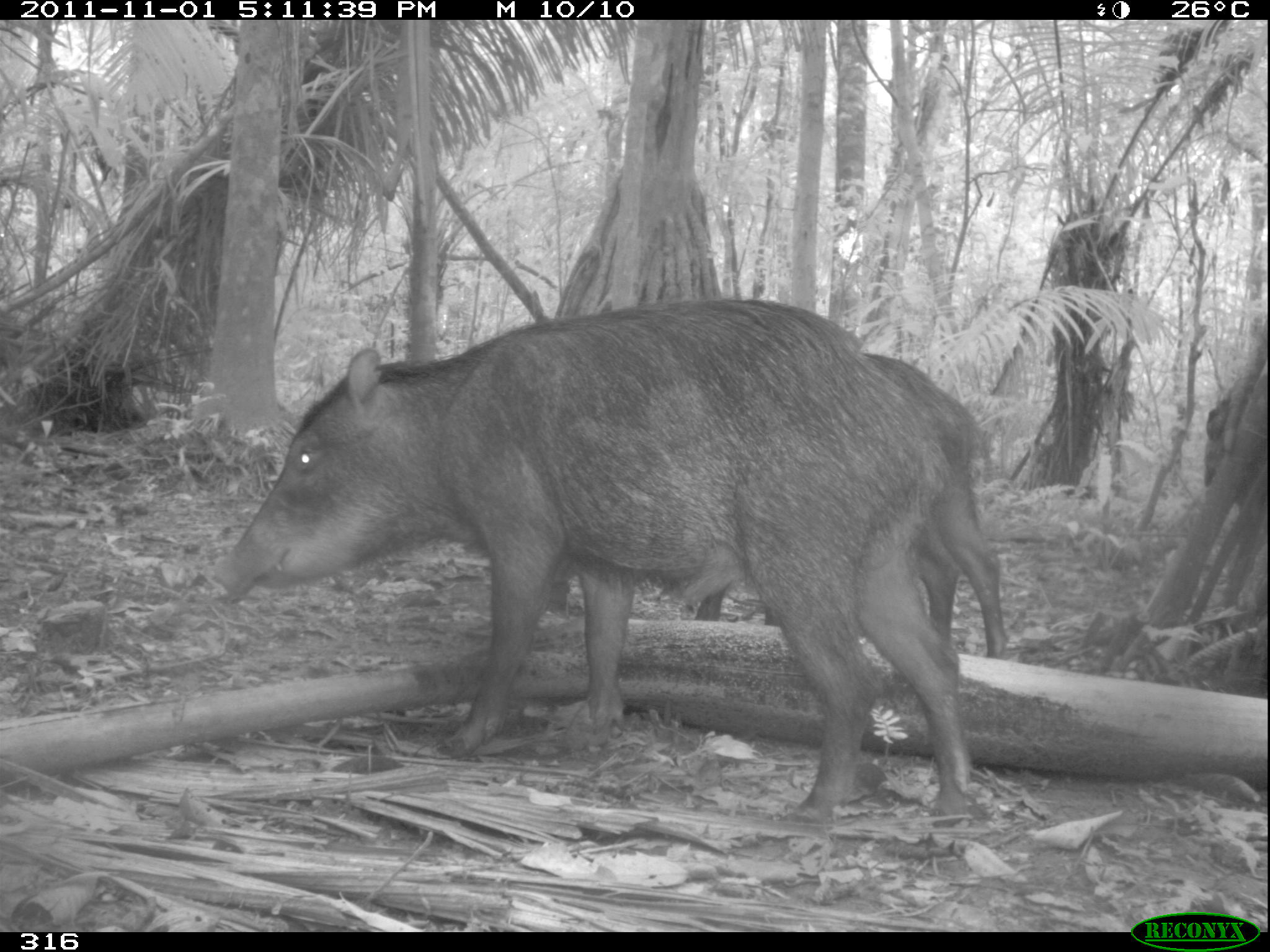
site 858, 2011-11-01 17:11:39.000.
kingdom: Animalia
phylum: Chordata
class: Mammalia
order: Artiodactyla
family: Tayassuidae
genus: Tayassu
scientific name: Tayassu pecari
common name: white-lipped peccary